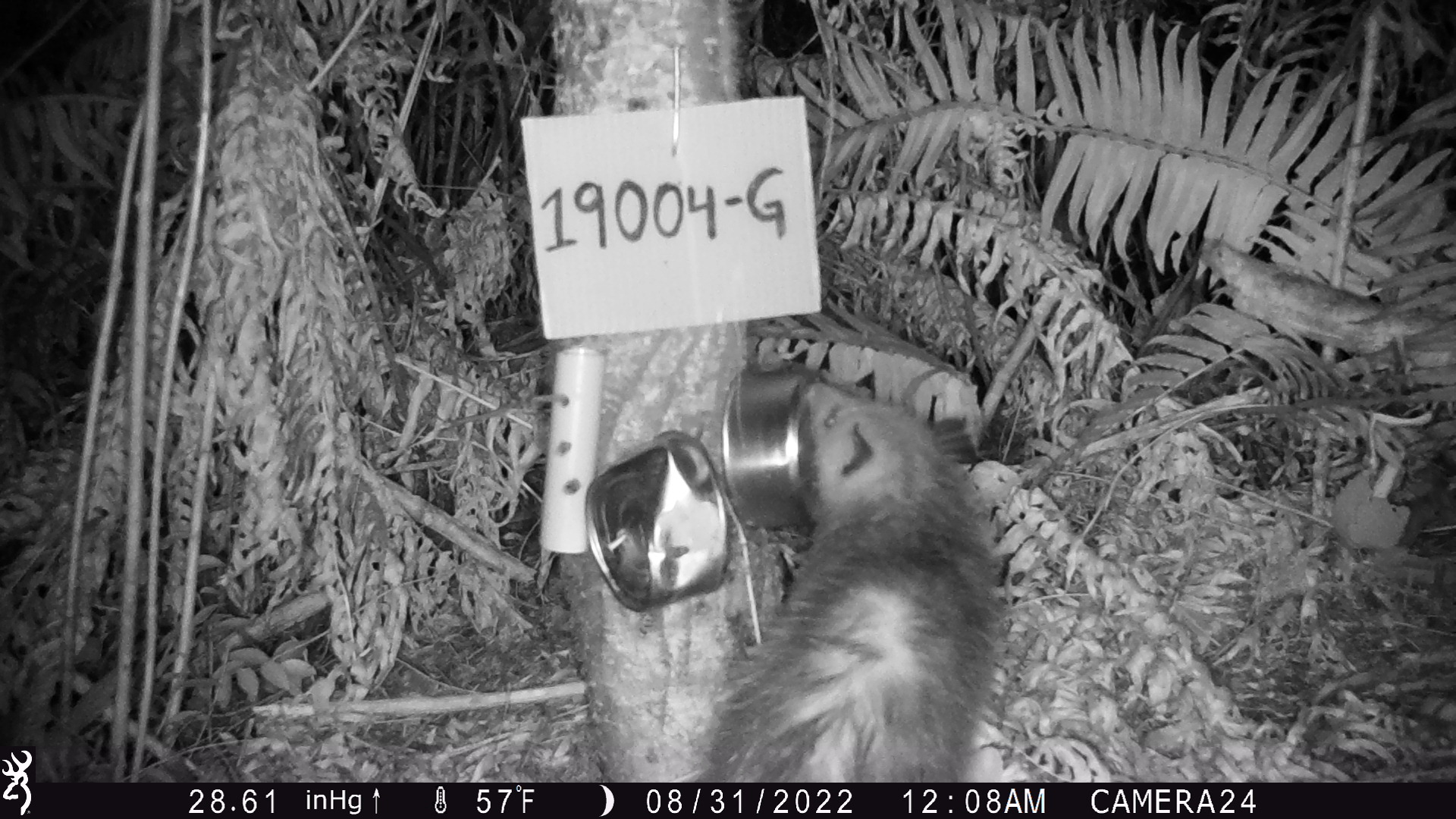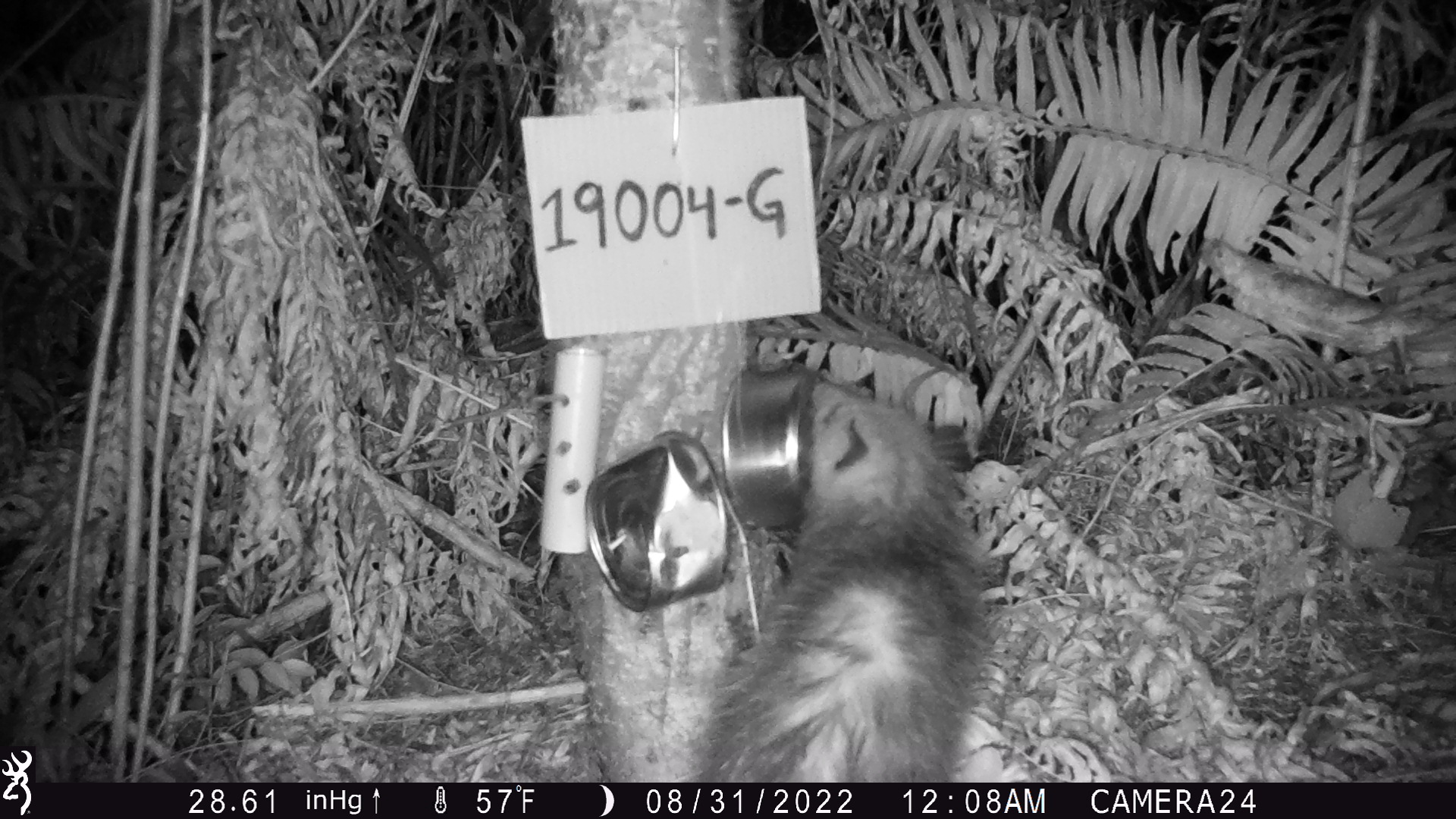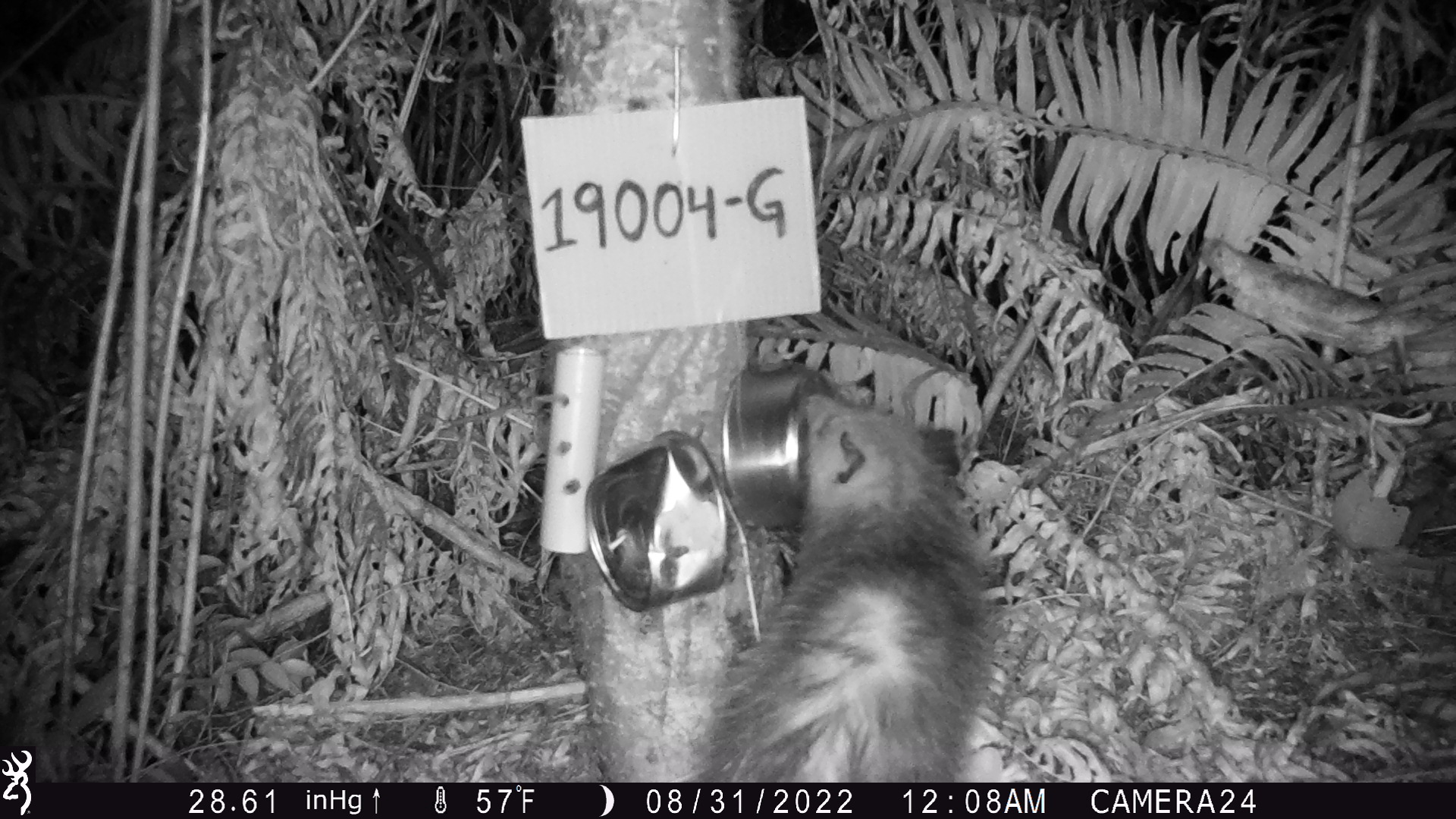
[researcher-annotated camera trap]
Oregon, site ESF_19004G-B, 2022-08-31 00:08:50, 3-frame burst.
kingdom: Animalia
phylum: Chordata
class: Mammalia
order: Didelphimorphia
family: Didelphidae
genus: Didelphis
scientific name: Didelphis virginiana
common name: virginia opossum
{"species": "virginia opossum (Didelphis virginiana)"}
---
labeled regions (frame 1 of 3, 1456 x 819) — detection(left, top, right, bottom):
virginia opossum: detection(725, 333, 1015, 781)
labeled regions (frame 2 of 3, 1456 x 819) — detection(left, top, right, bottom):
virginia opossum: detection(659, 359, 1023, 781)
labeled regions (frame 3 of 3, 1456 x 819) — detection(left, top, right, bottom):
virginia opossum: detection(670, 356, 987, 779)